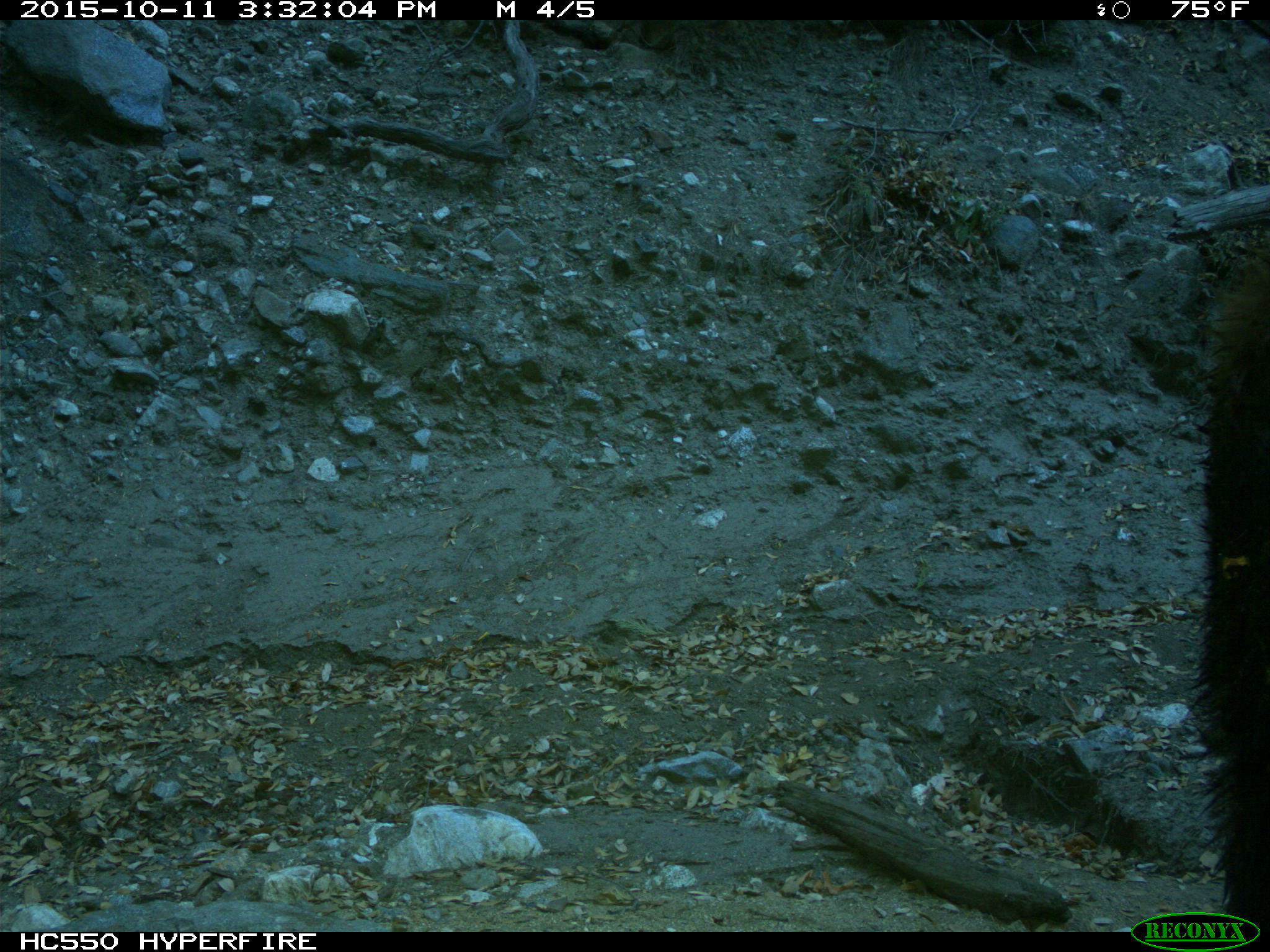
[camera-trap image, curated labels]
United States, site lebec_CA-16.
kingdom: Animalia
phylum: Chordata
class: Mammalia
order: Carnivora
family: Ursidae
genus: Ursus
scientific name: Ursus americanus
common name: american black bear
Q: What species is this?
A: Ursus americanus (american black bear).